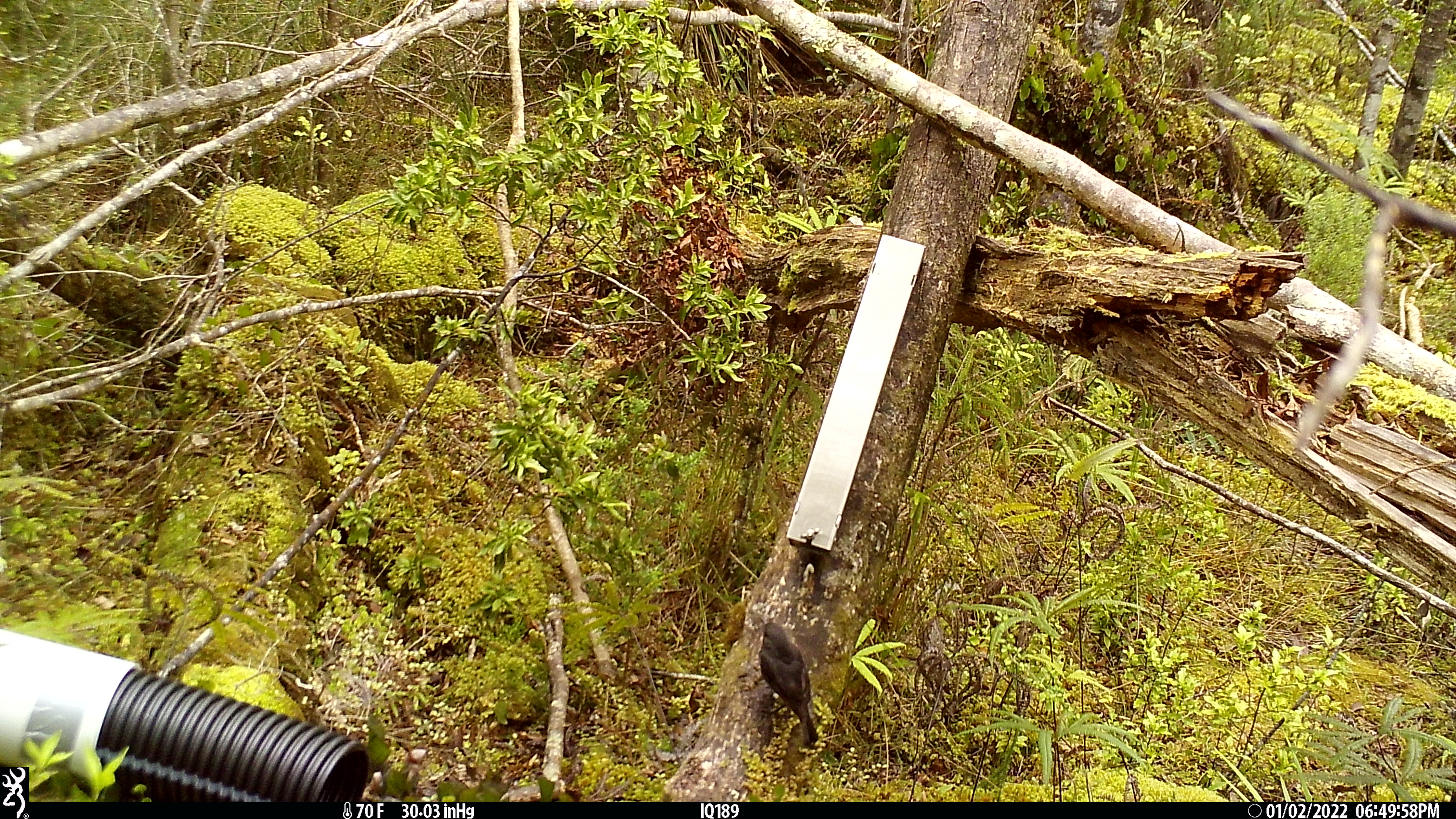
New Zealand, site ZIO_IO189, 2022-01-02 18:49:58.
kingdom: Animalia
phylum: Chordata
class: Aves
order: Passeriformes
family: Petroicidae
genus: Petroica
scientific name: Petroica australis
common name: new zealand robin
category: robin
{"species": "robin (new zealand robin) (Petroica australis)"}